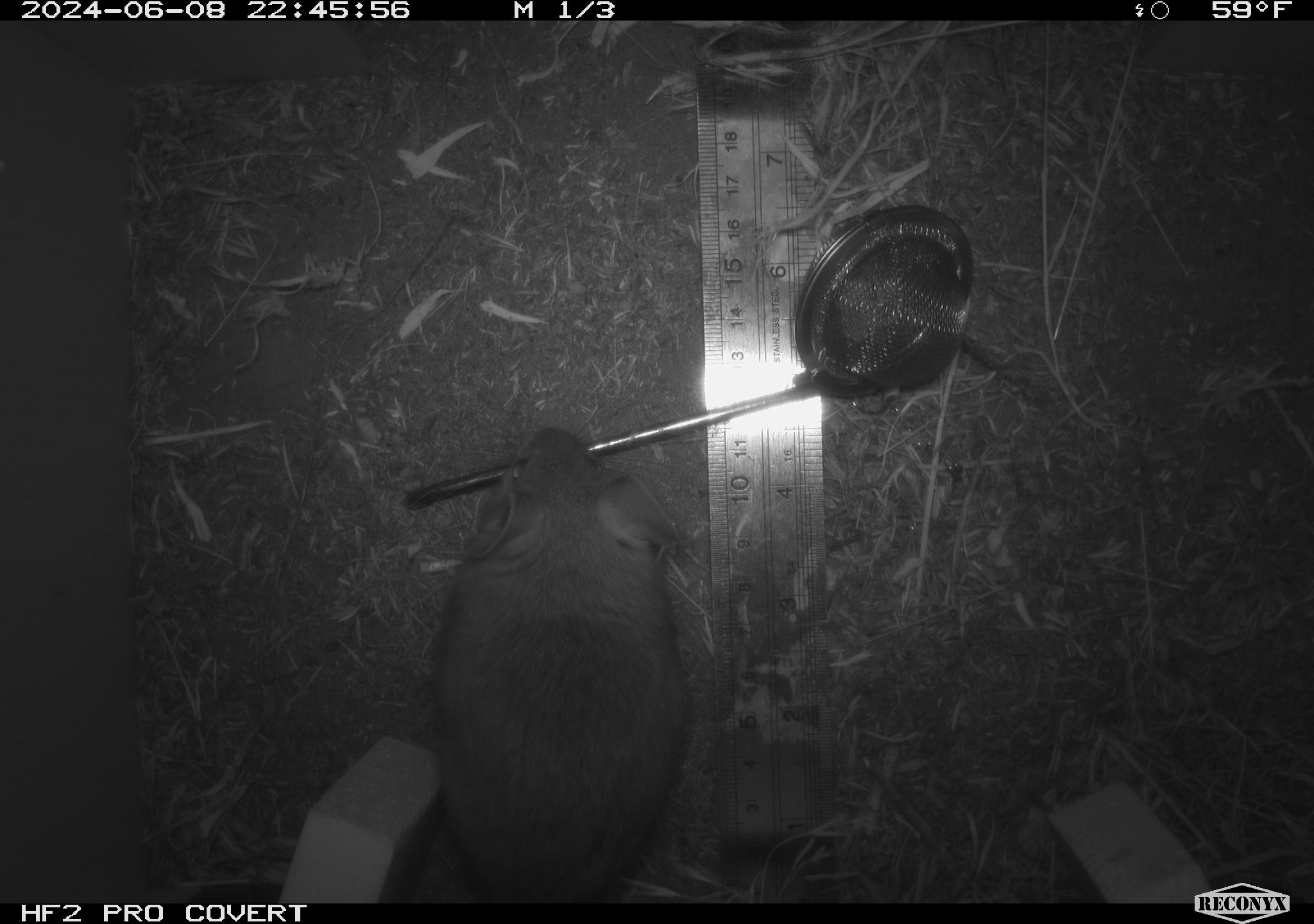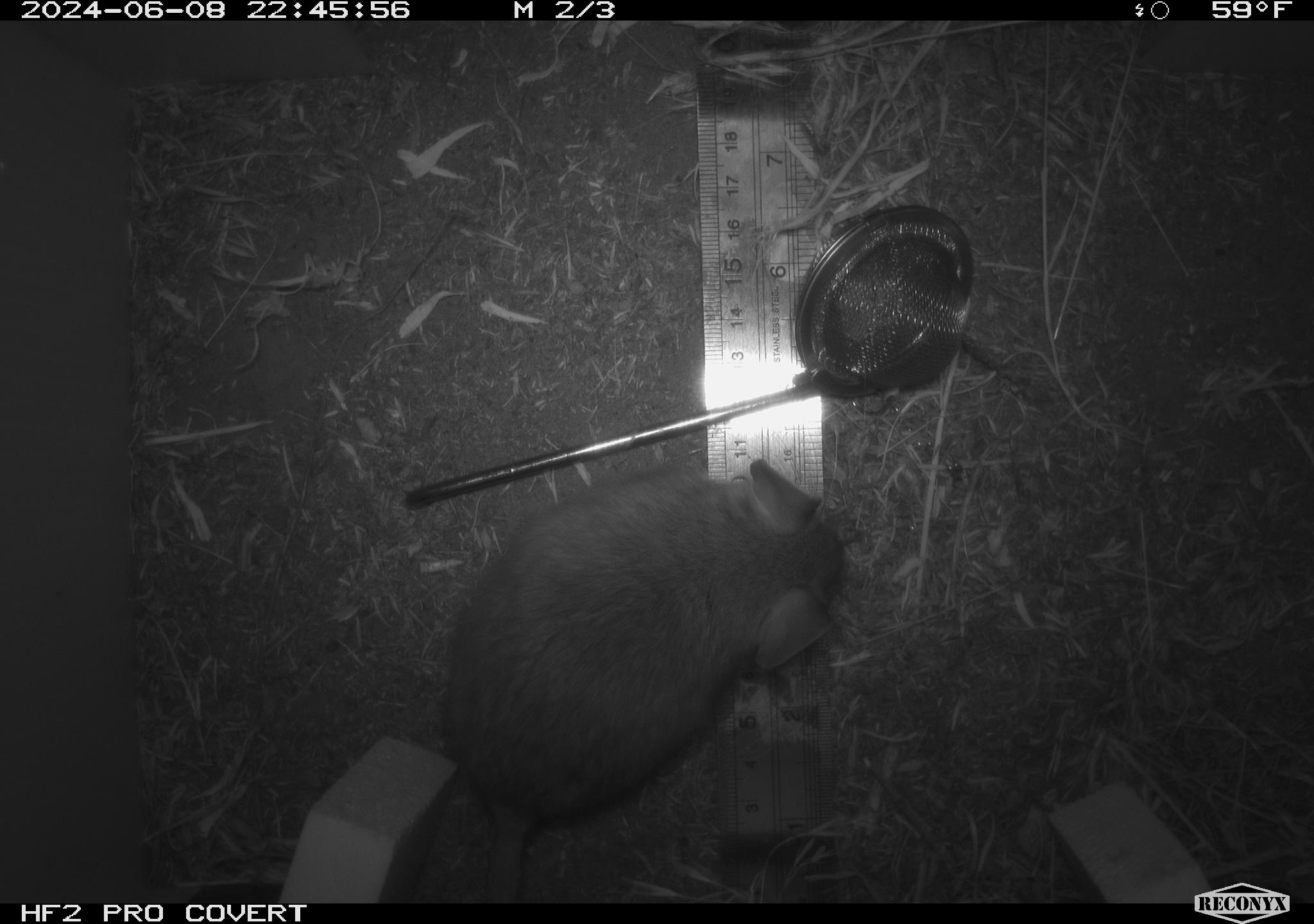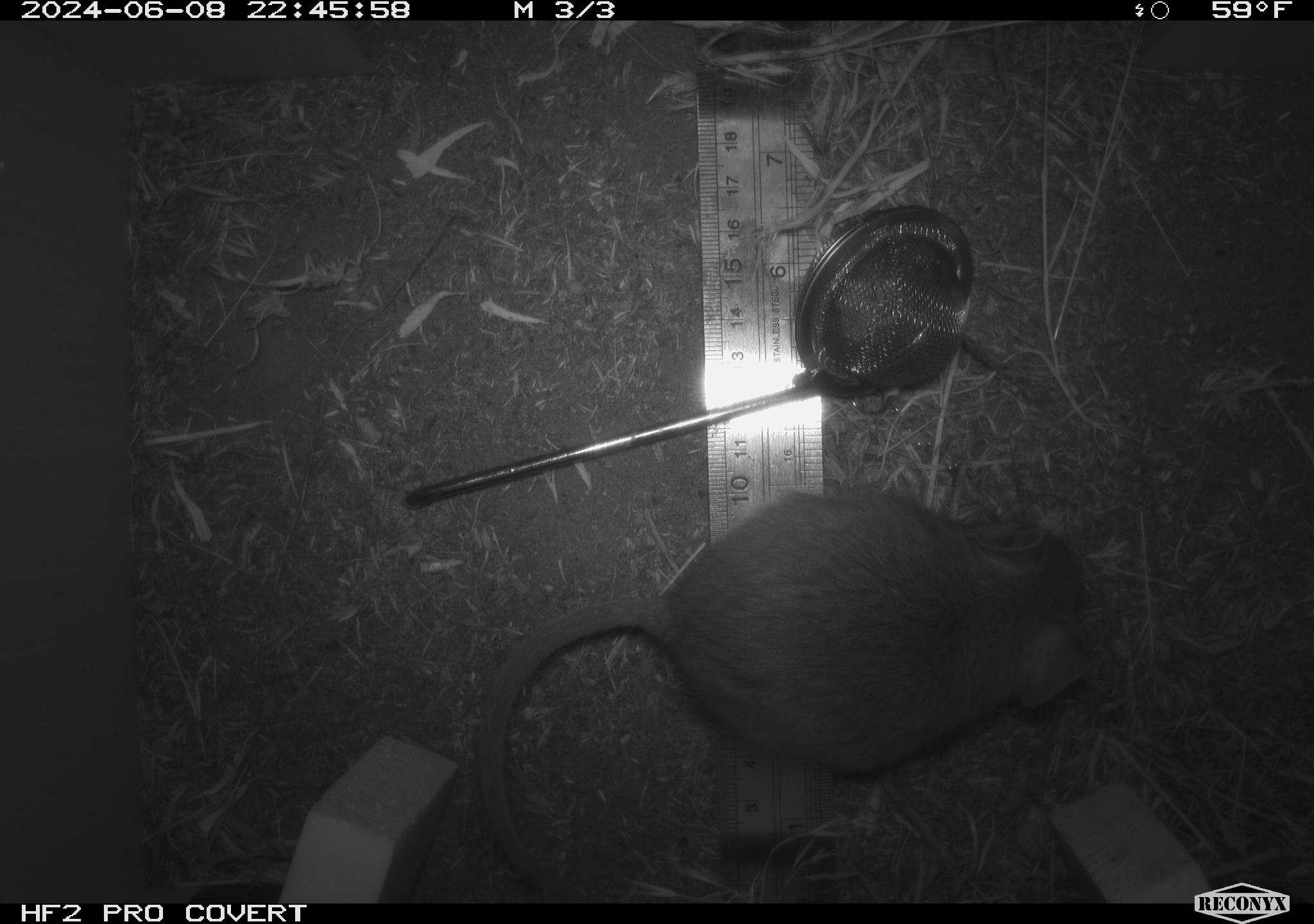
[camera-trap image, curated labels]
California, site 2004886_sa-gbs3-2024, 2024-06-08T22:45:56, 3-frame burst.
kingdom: Animalia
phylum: Chordata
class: Mammalia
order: Rodentia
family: Cricetidae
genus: Neotoma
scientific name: Neotoma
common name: pack rat or woodrat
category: neotoma species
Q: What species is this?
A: Neotoma species (pack rat or woodrat) (Neotoma).